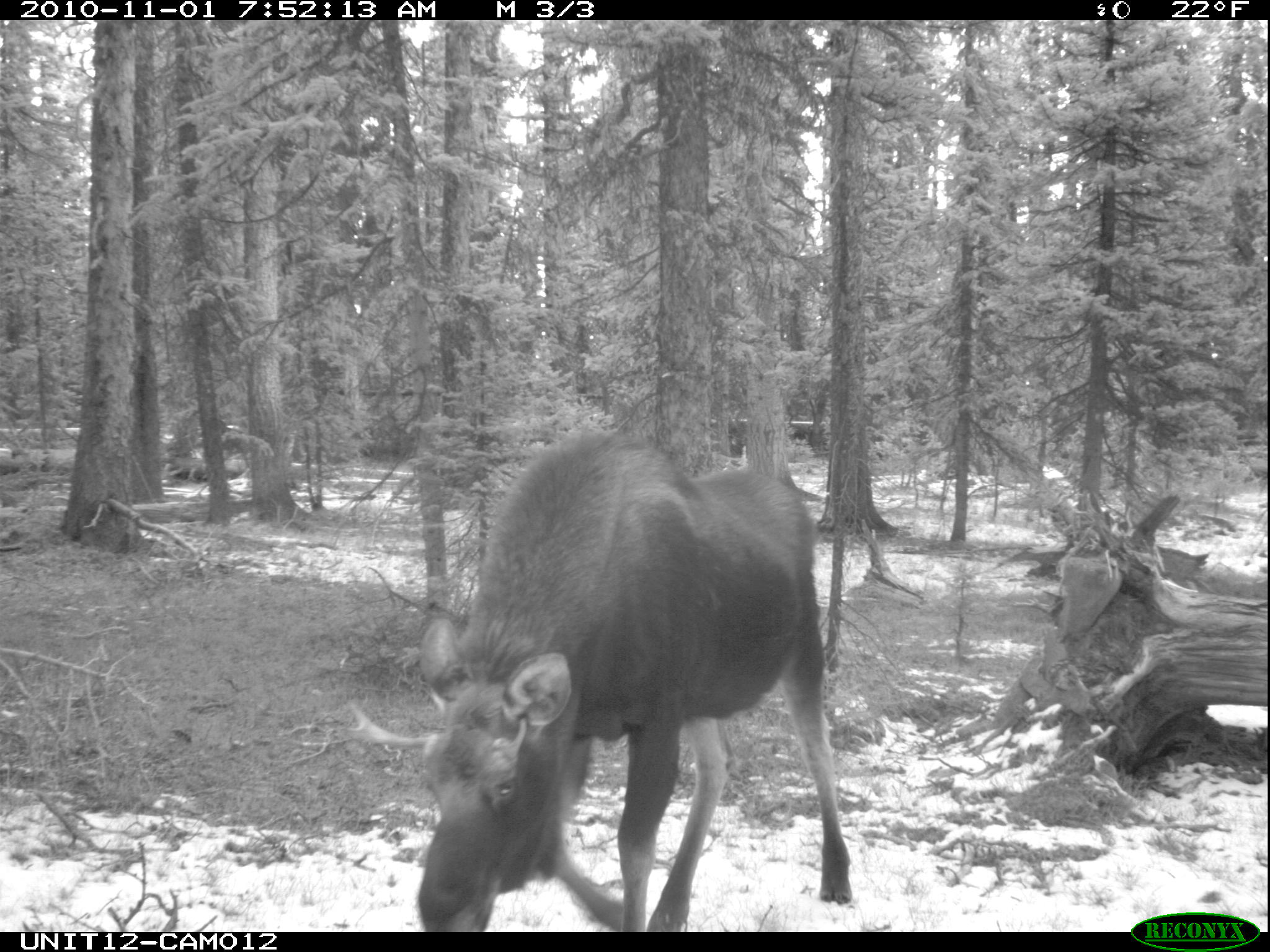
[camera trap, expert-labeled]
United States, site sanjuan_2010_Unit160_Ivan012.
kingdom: Animalia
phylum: Chordata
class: Mammalia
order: Artiodactyla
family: Cervidae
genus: Alces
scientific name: Alces alces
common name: moose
Alces alces (moose).